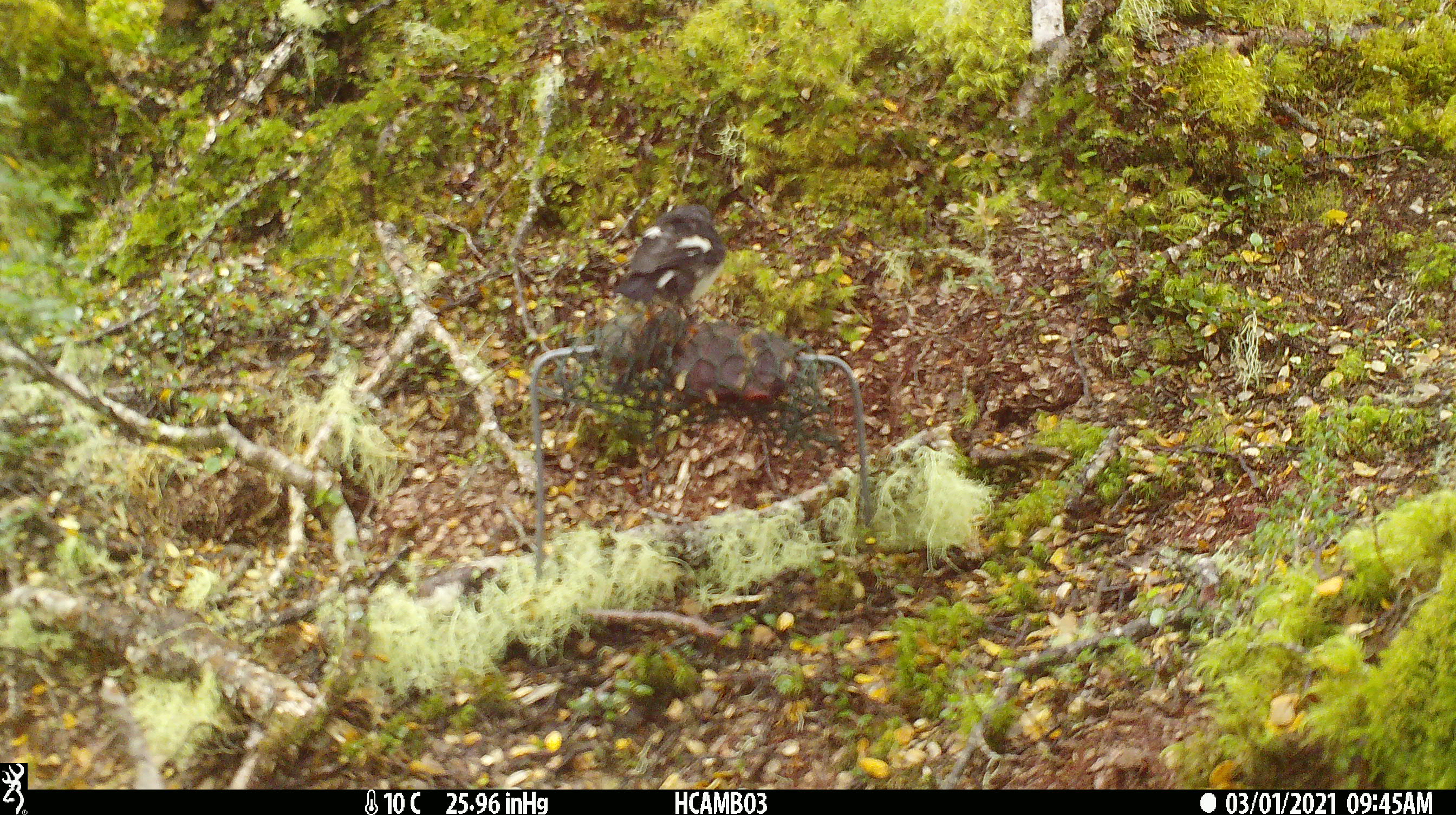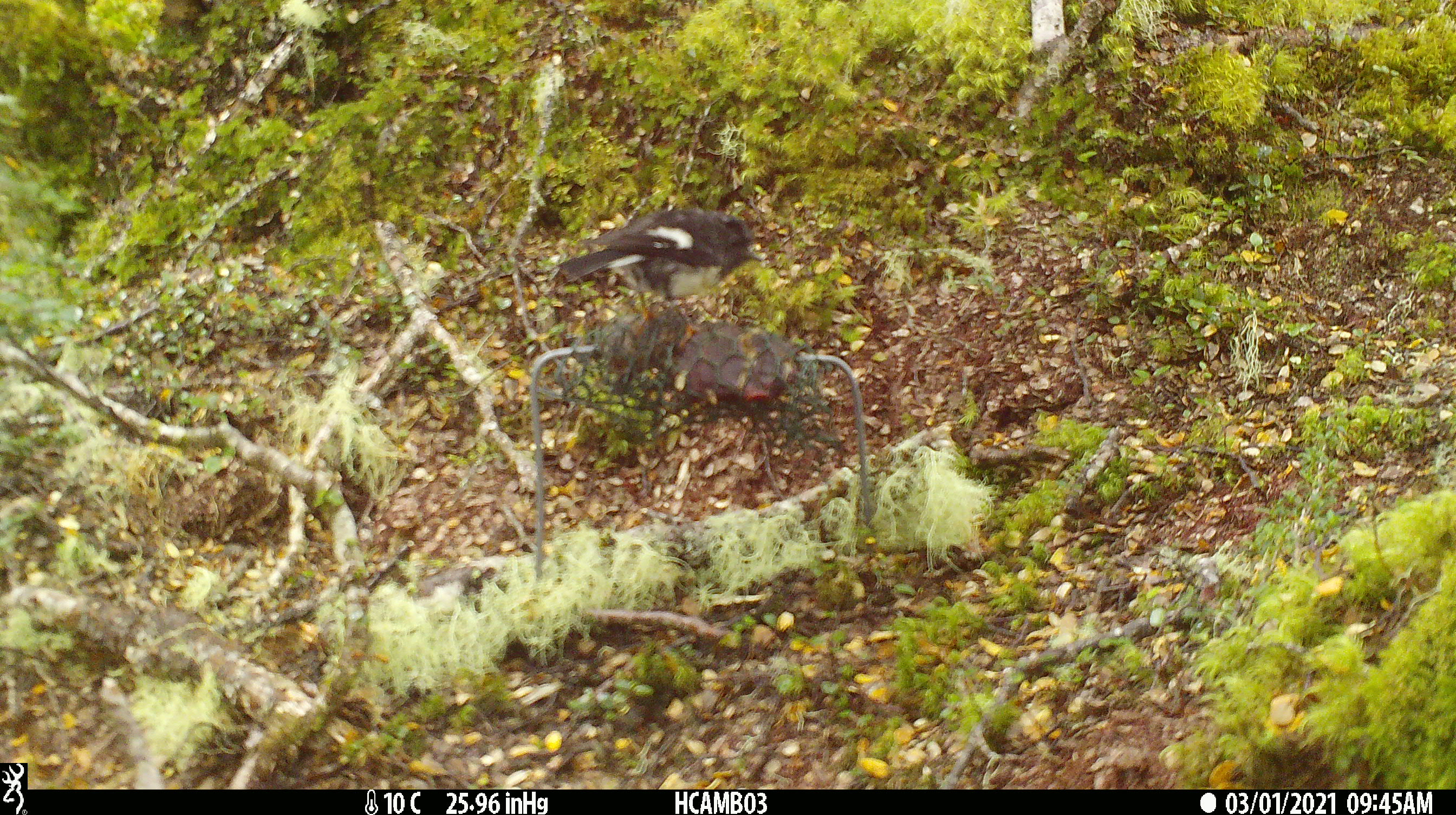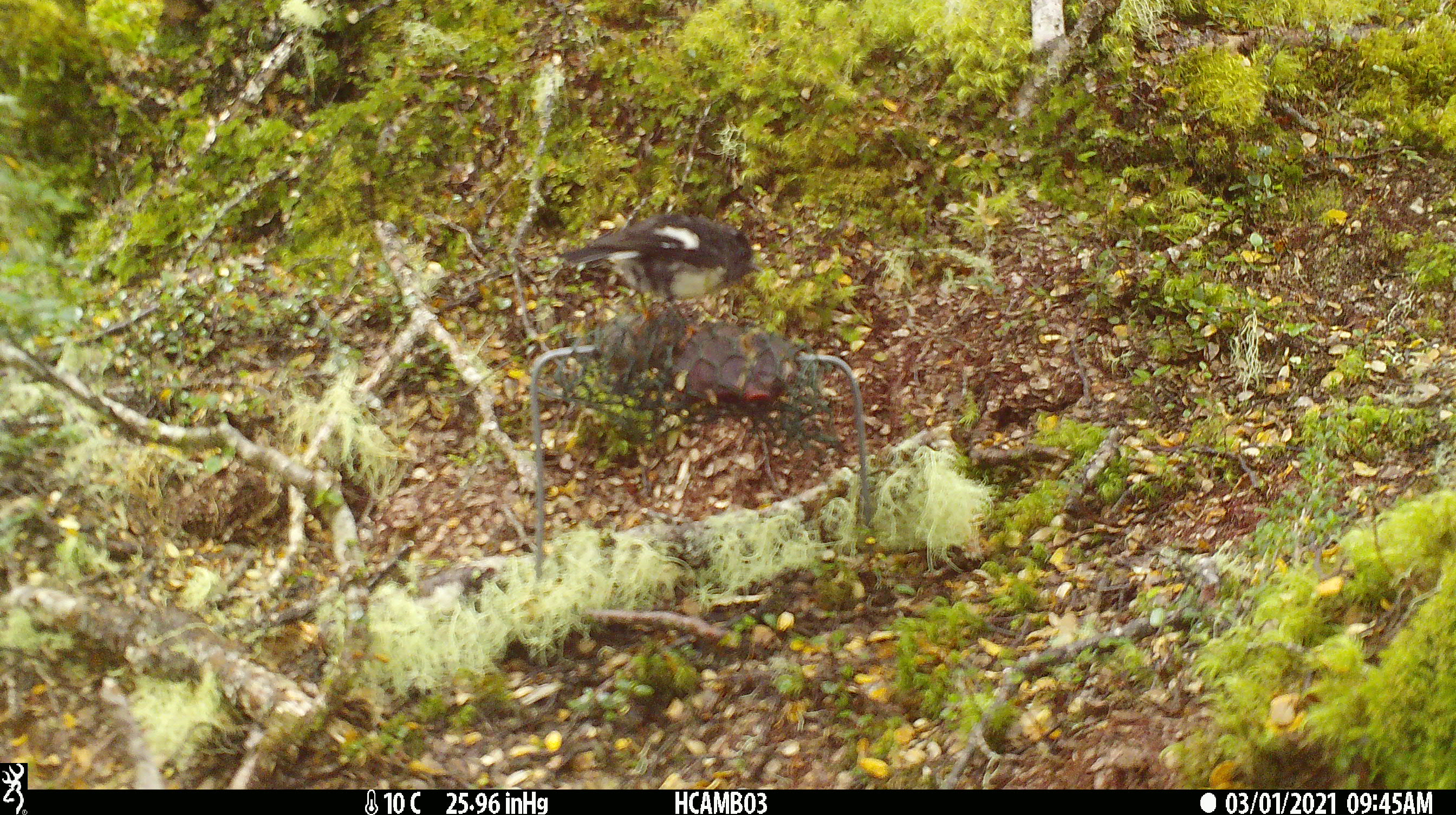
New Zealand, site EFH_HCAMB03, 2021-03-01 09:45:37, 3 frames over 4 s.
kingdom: Animalia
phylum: Chordata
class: Aves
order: Passeriformes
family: Petroicidae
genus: Petroica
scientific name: Petroica macrocephala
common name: tomtit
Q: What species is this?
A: Tomtit (Petroica macrocephala).